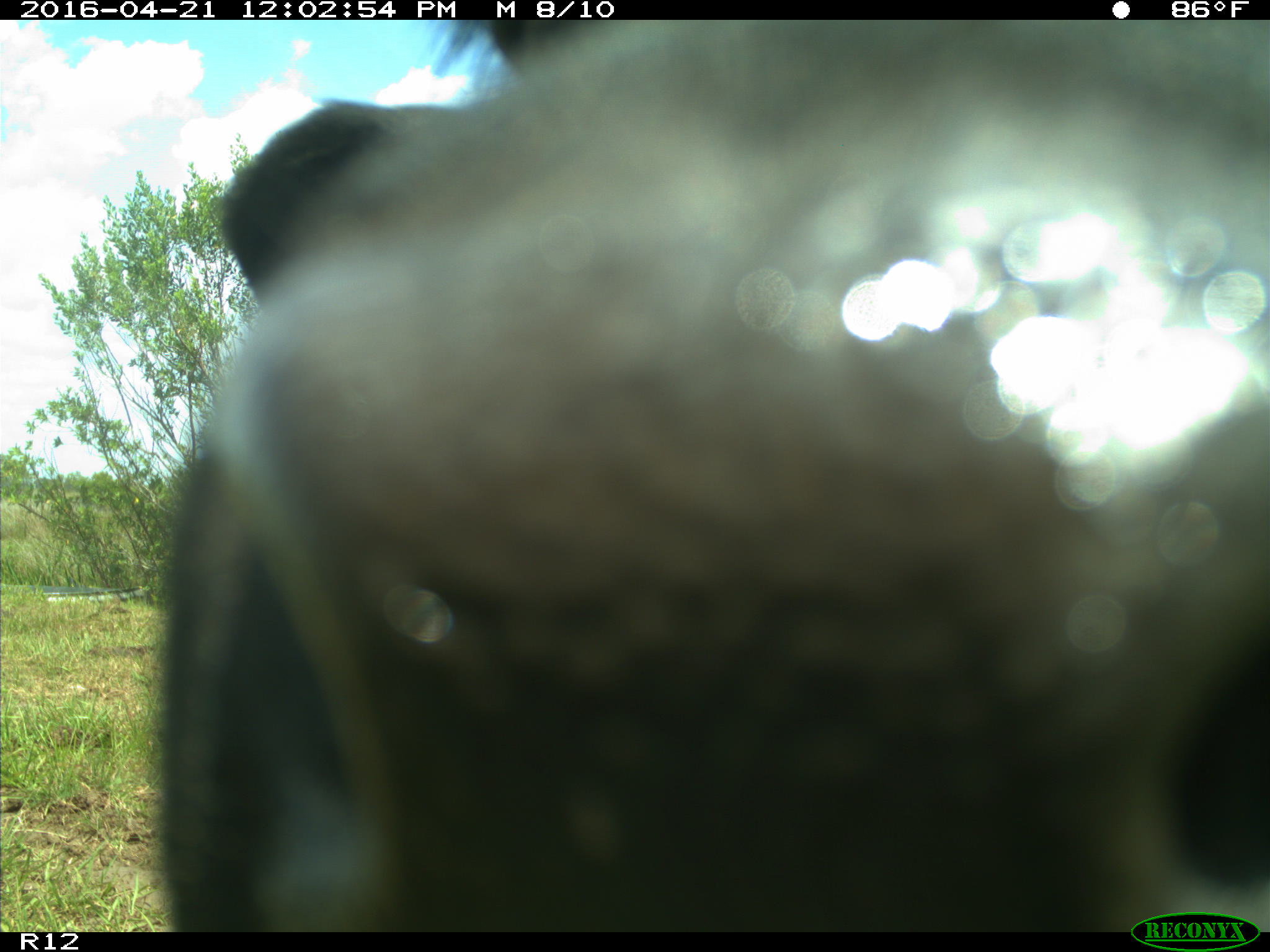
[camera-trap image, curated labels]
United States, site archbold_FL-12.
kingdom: Animalia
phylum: Chordata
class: Mammalia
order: Artiodactyla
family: Bovidae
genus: Bos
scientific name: Bos taurus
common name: domestic cow